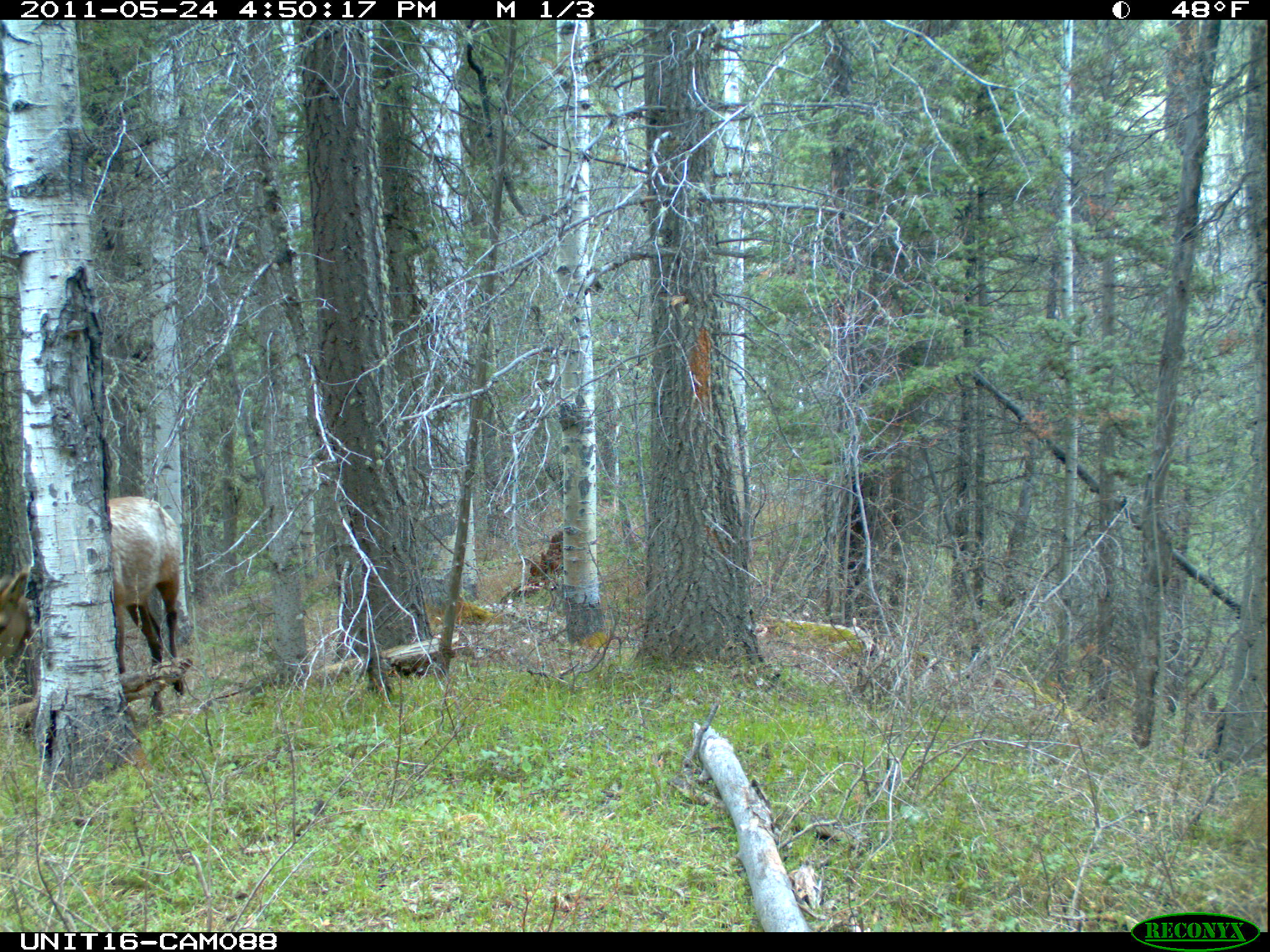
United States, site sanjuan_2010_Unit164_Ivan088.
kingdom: Animalia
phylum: Chordata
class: Mammalia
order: Artiodactyla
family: Cervidae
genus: Cervus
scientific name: Cervus elaphus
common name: red deer